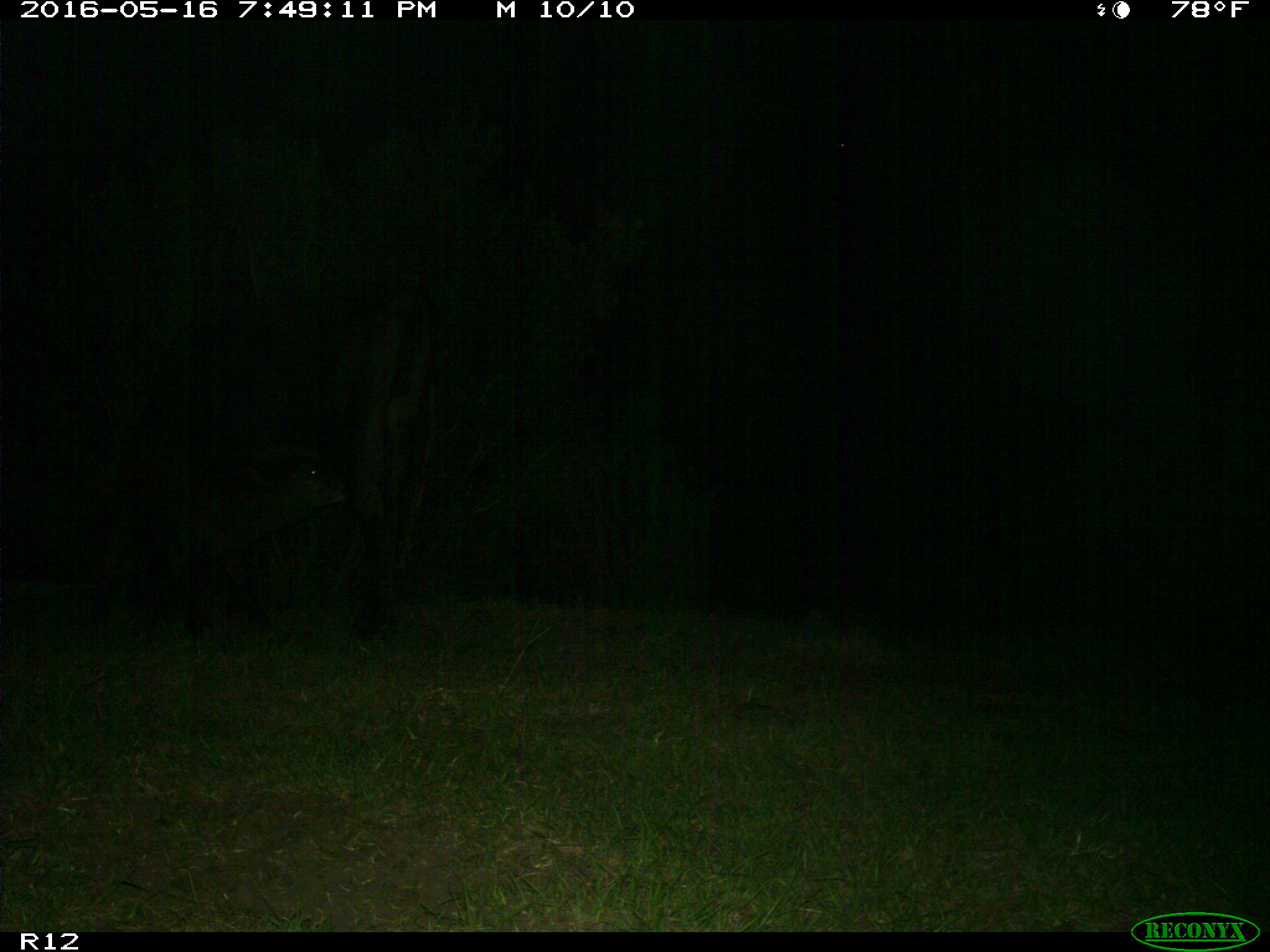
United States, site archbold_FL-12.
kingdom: Animalia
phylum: Chordata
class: Mammalia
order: Artiodactyla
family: Bovidae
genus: Bos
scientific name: Bos taurus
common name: domestic cow